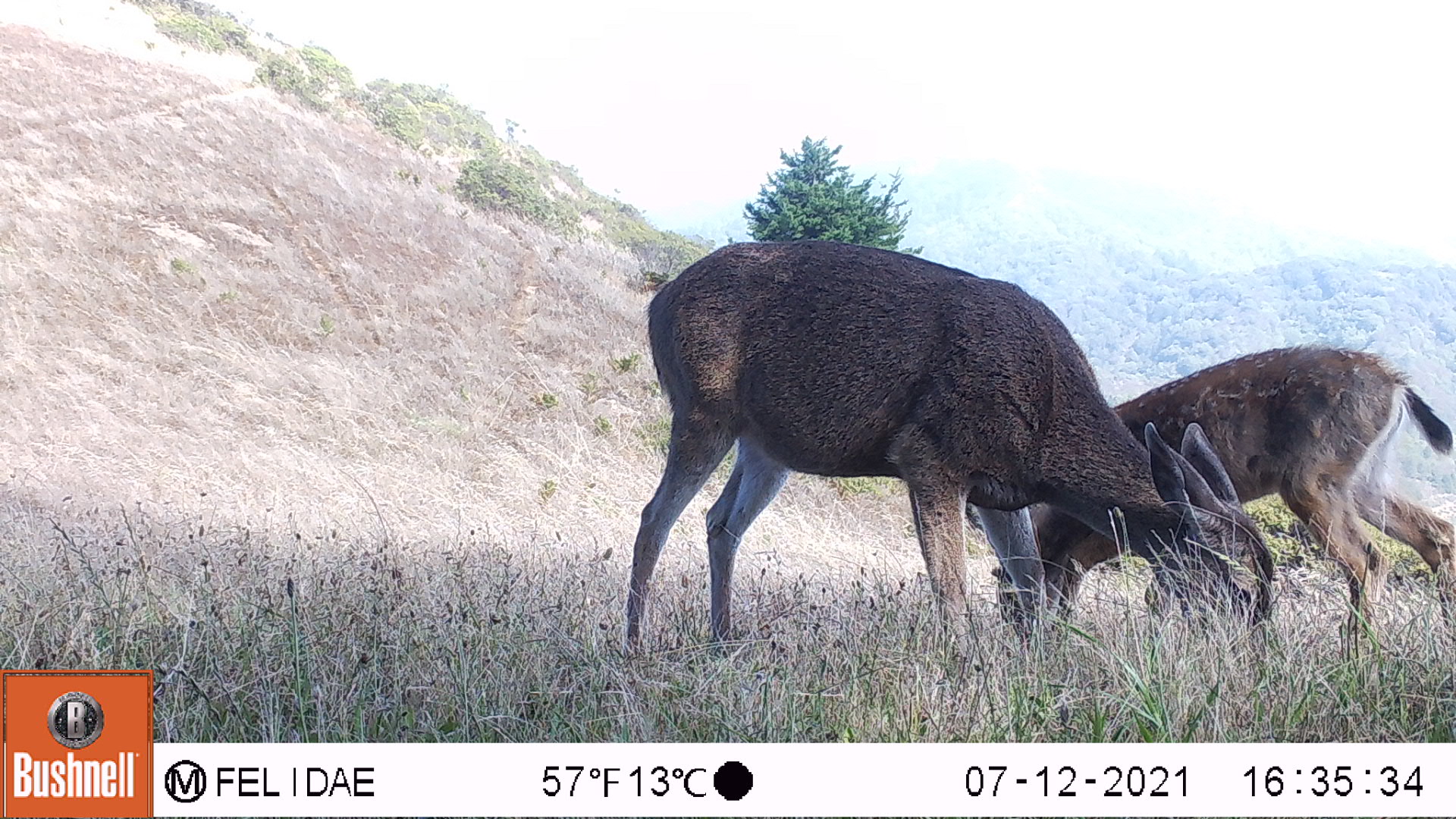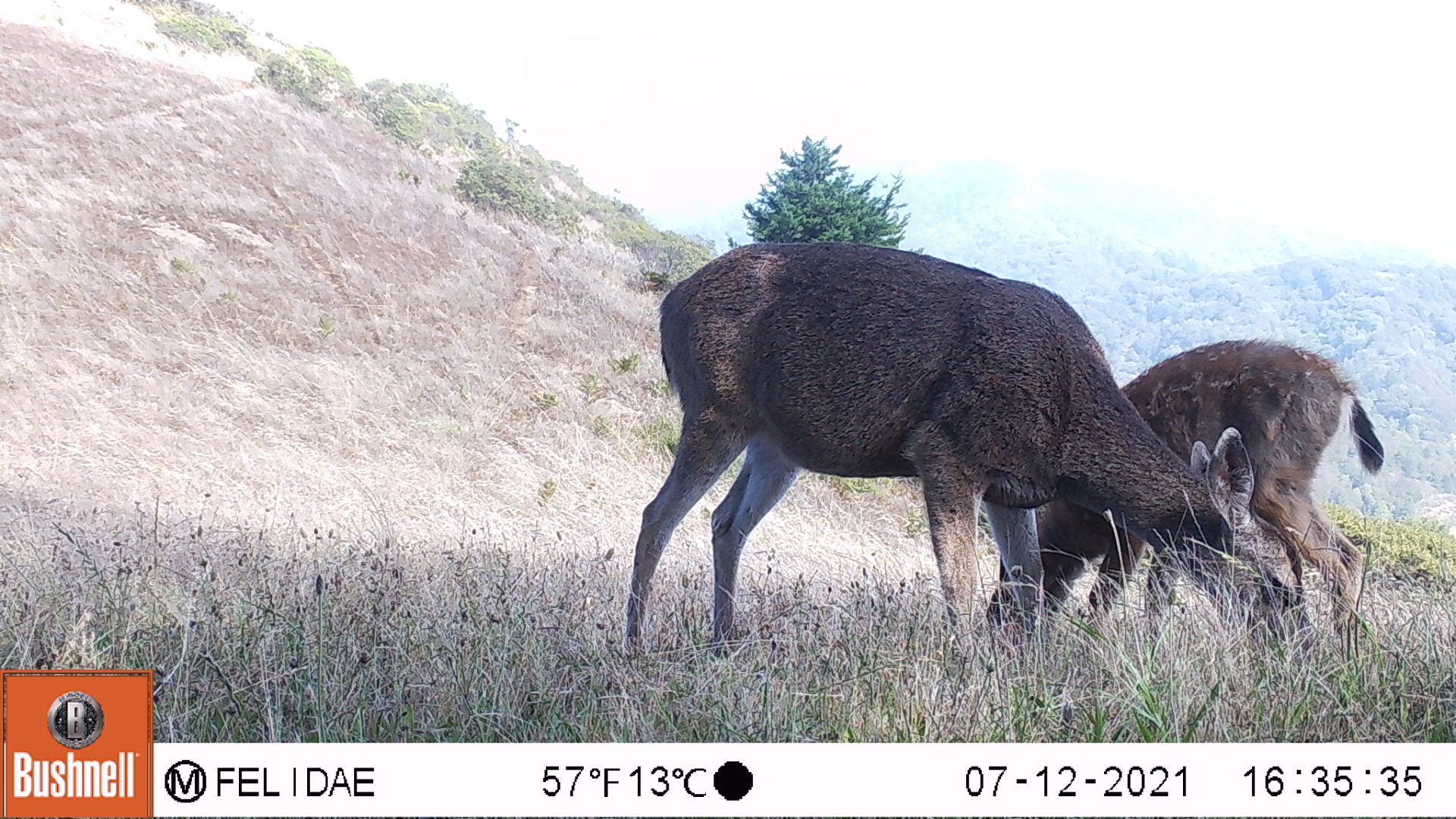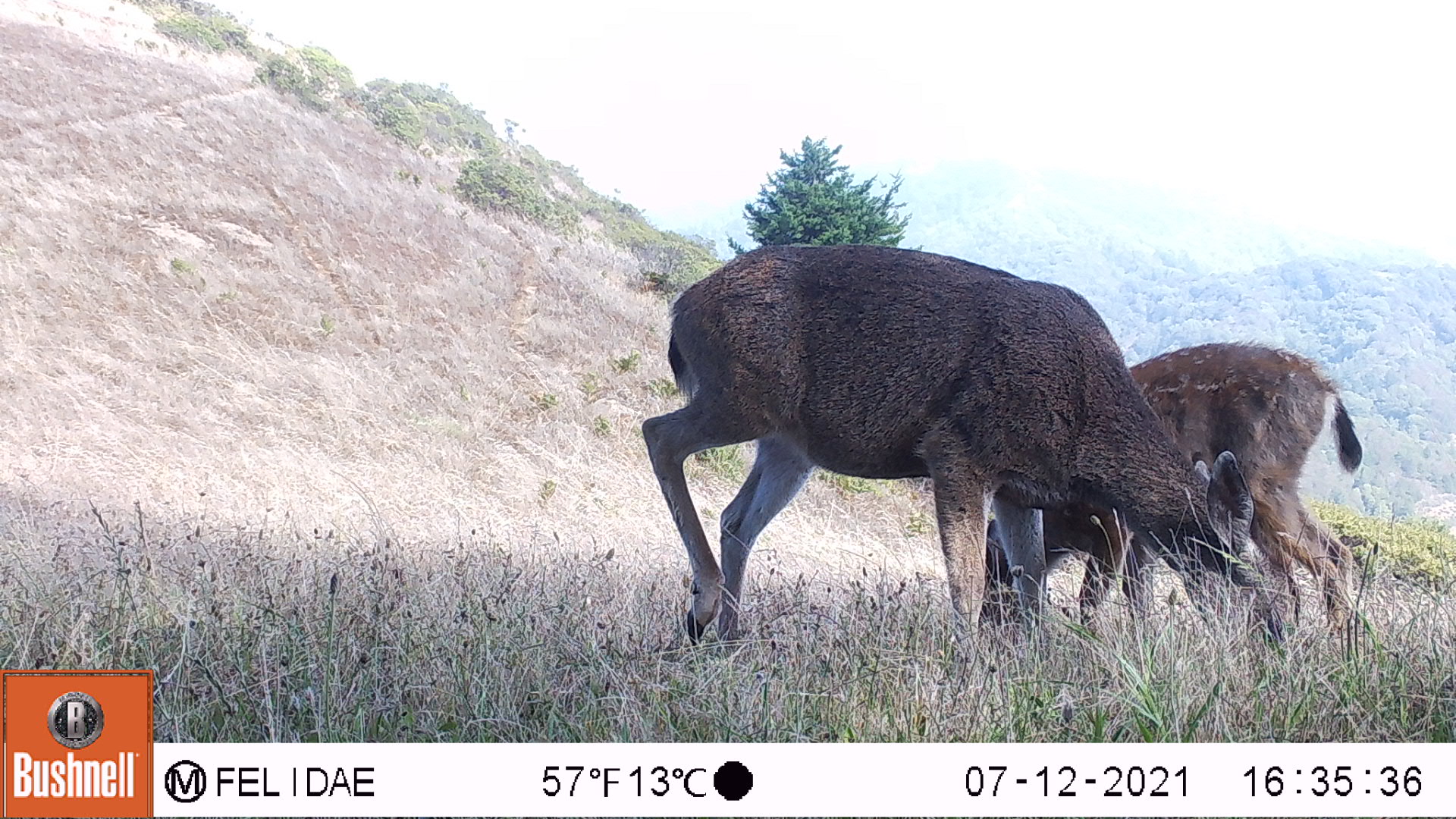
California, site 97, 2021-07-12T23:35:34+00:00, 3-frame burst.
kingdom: Animalia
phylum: Chordata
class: Mammalia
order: Artiodactyla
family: Cervidae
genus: Odocoileus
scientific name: Odocoileus hemionus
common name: mule deer